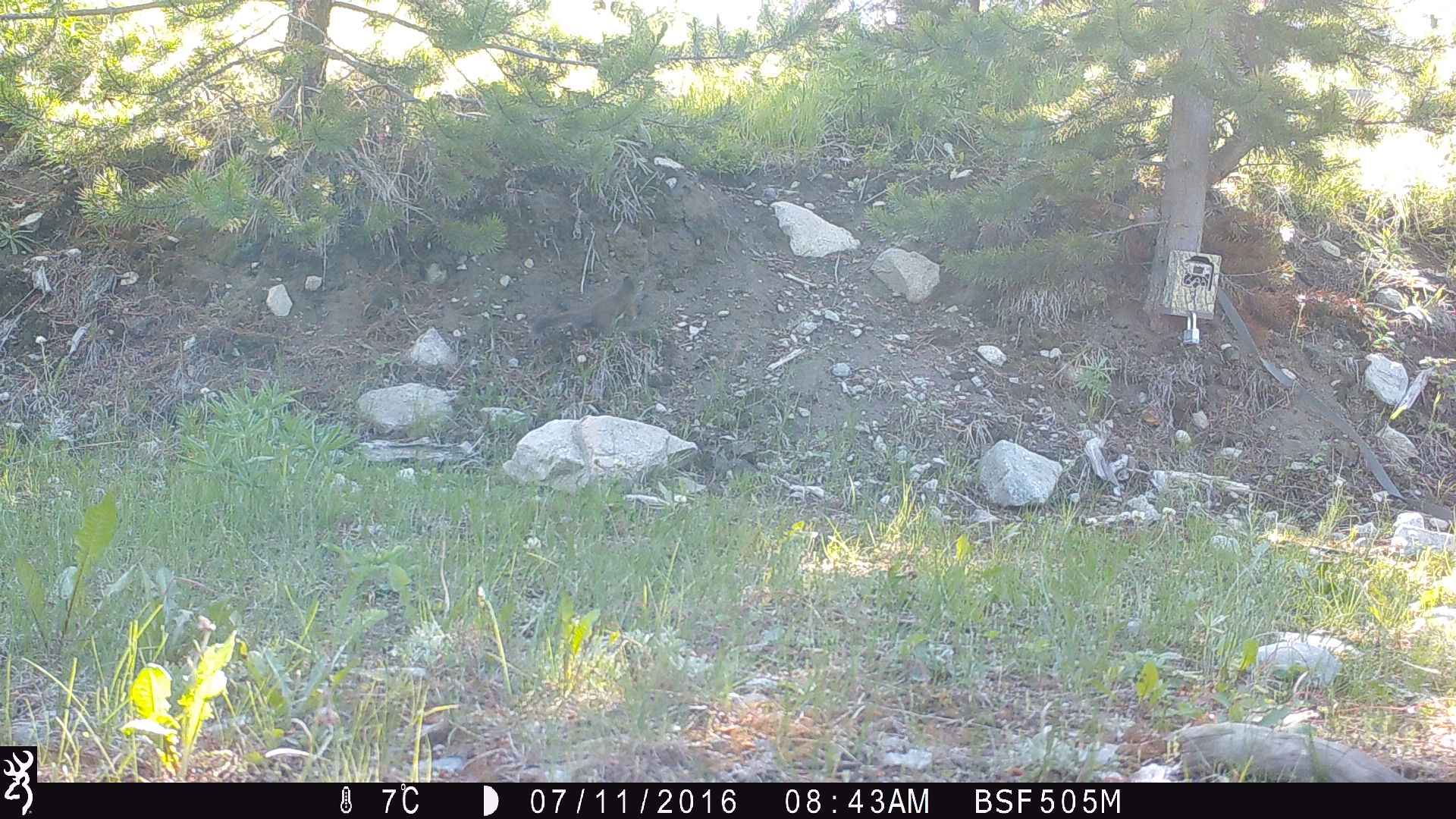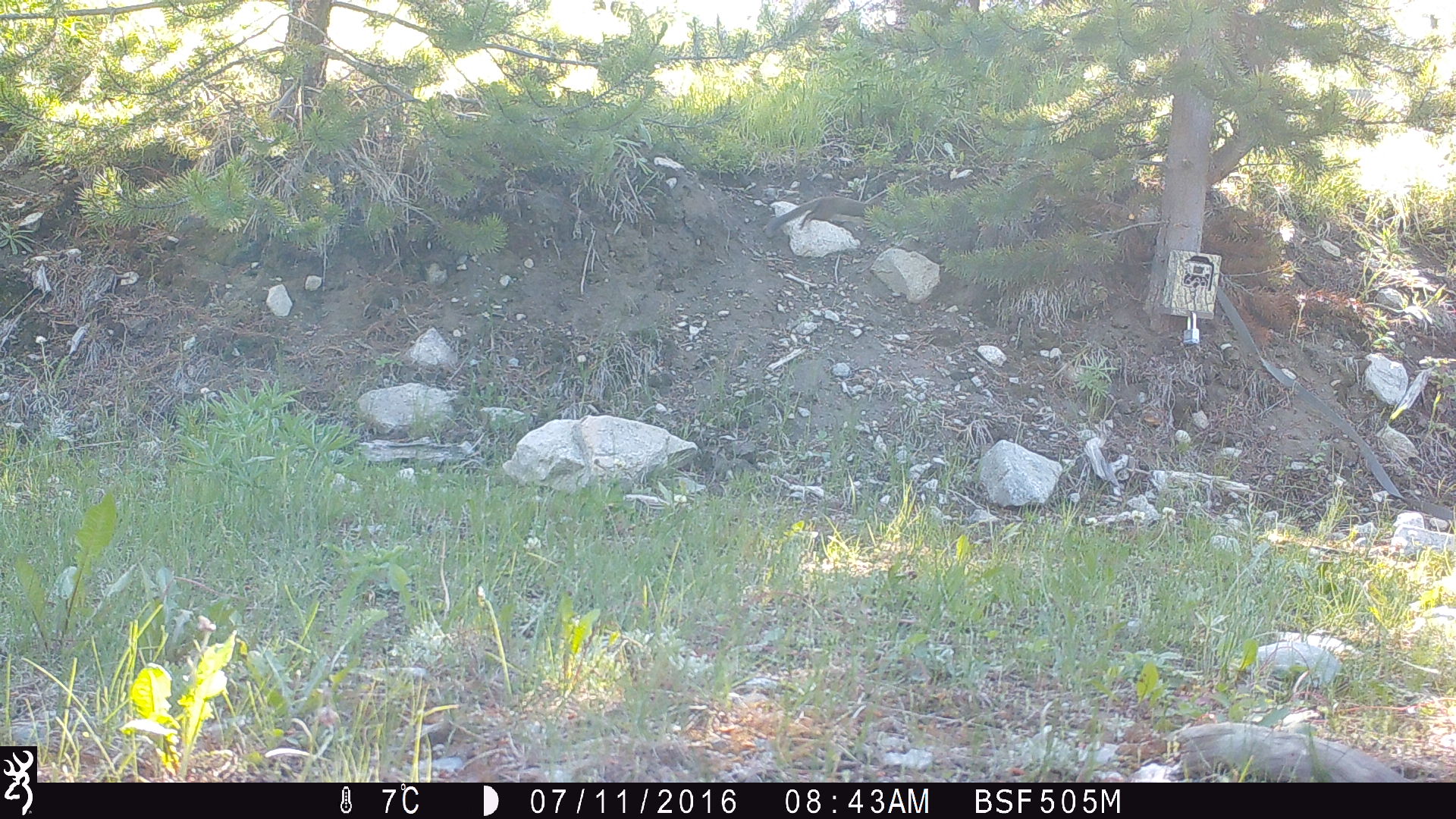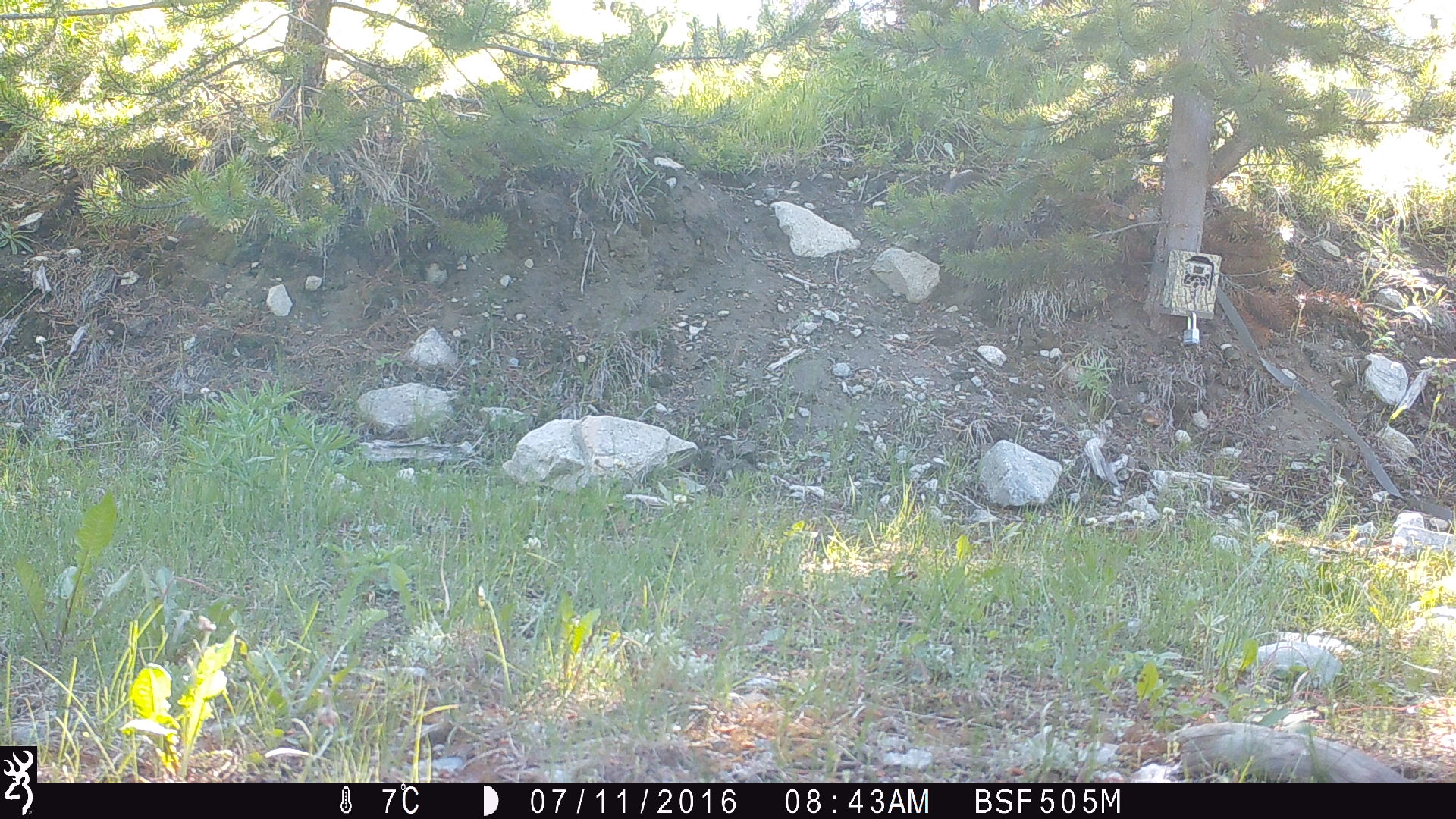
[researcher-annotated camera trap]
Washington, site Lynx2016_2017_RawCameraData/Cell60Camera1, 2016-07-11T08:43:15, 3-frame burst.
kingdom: Animalia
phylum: Chordata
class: Mammalia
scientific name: Mammalia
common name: small mammal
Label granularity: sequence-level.